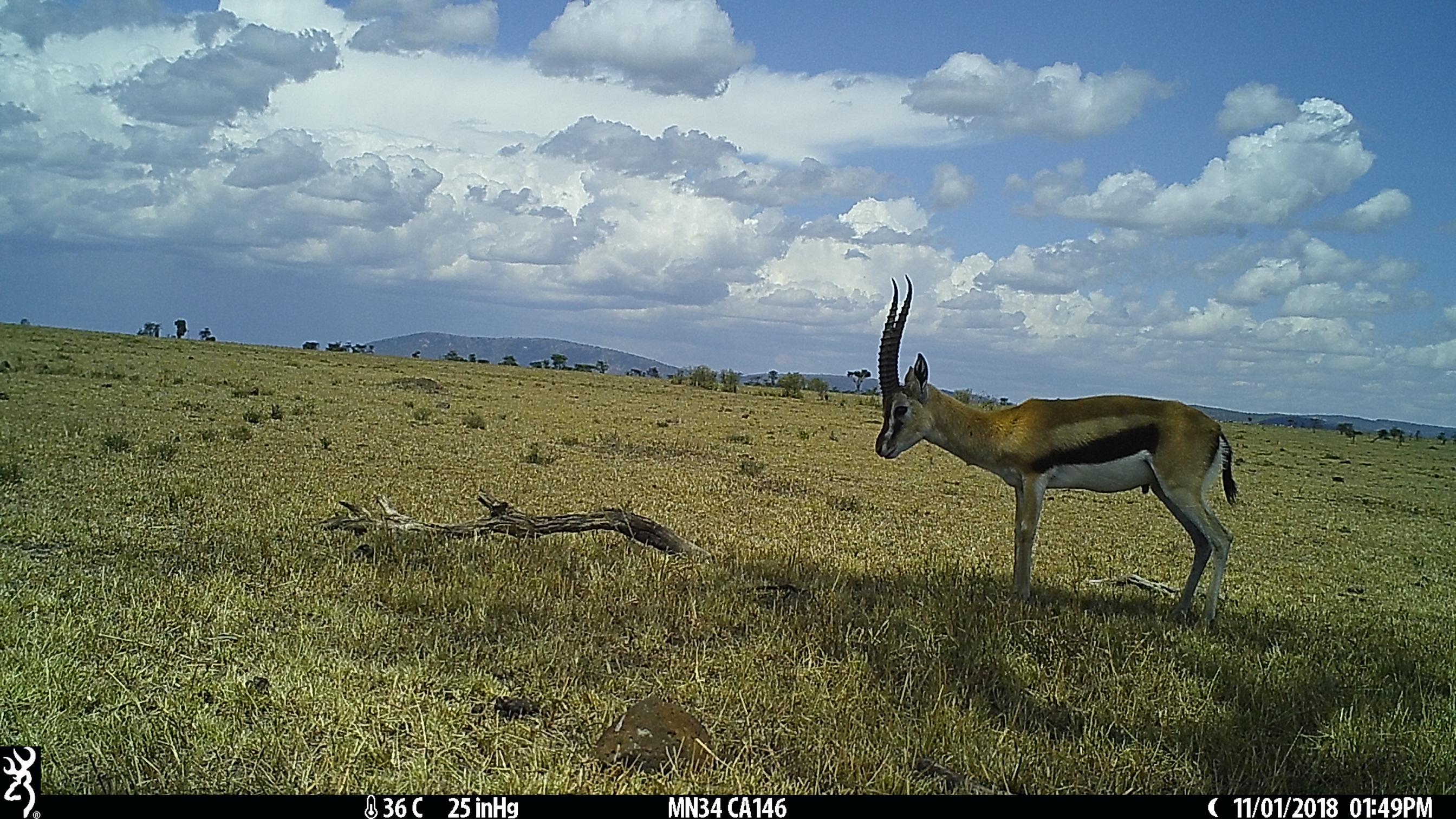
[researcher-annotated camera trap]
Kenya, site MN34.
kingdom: Animalia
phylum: Chordata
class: Mammalia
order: Artiodactyla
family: Bovidae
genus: Eudorcas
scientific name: Eudorcas thomsonii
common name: thomon's gazelle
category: gazelle thomsons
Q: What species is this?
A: Gazelle thomsons (thomon's gazelle) (Eudorcas thomsonii).